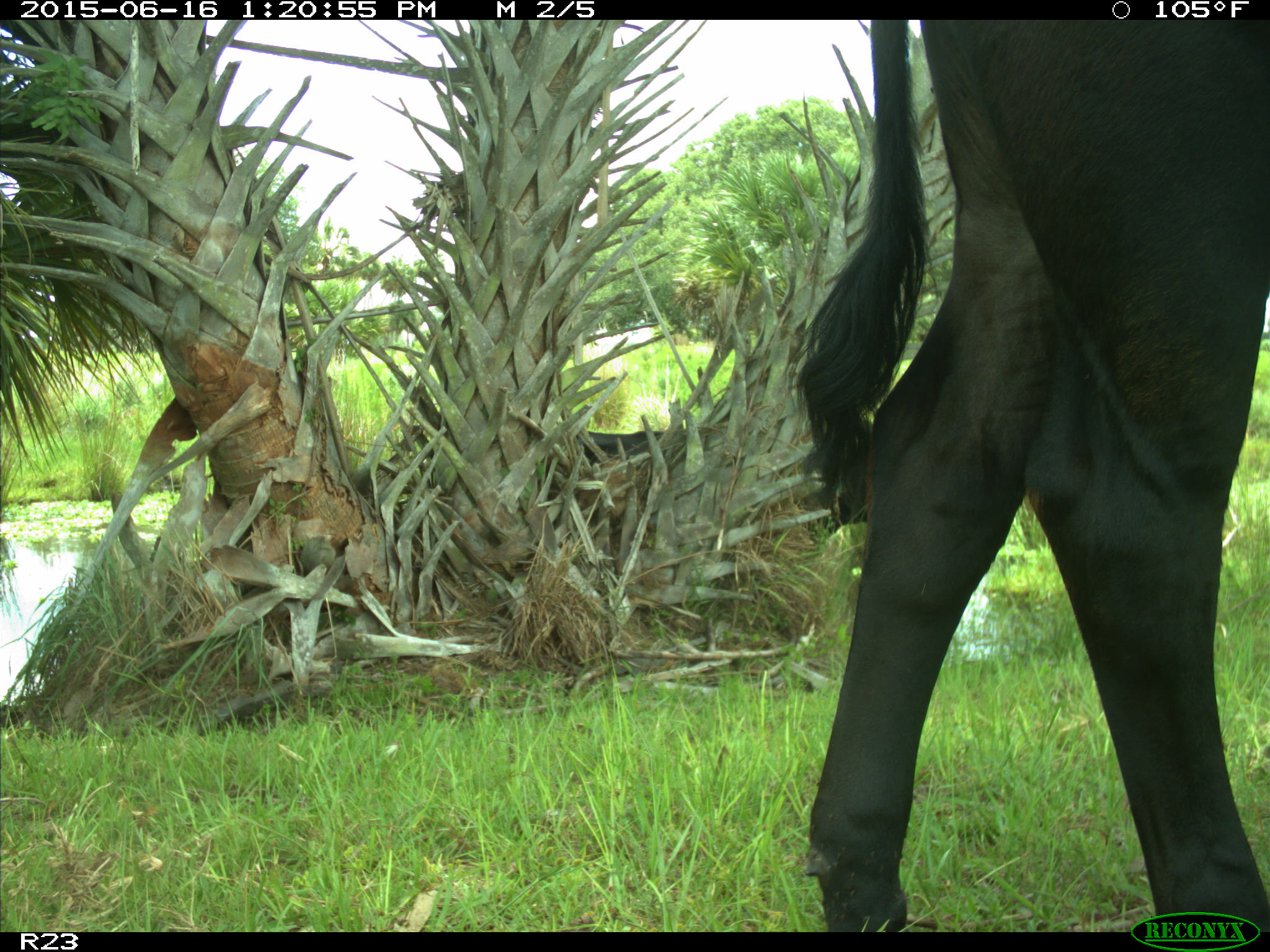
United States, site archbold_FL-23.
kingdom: Animalia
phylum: Chordata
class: Mammalia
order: Artiodactyla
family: Bovidae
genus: Bos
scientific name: Bos taurus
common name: domestic cow